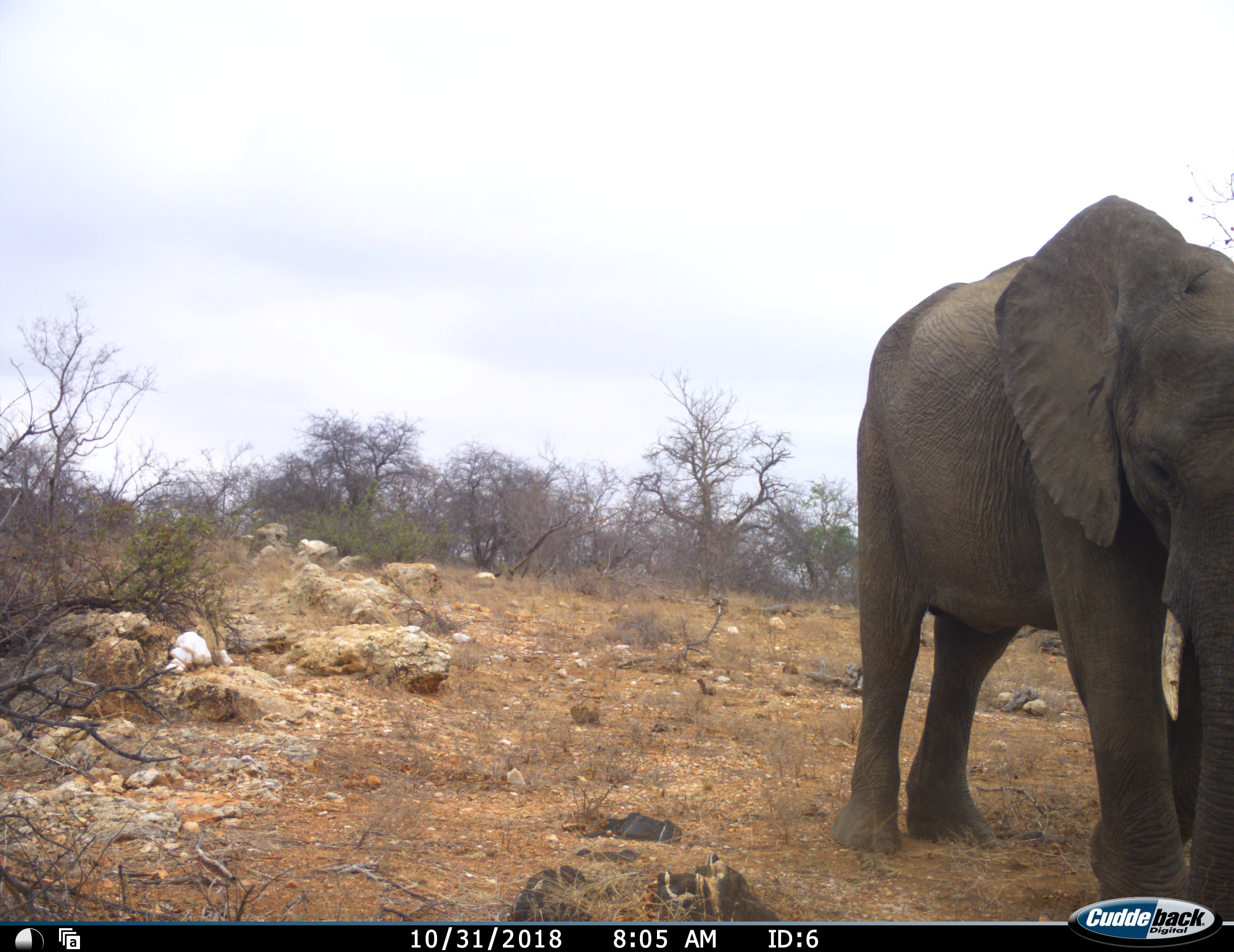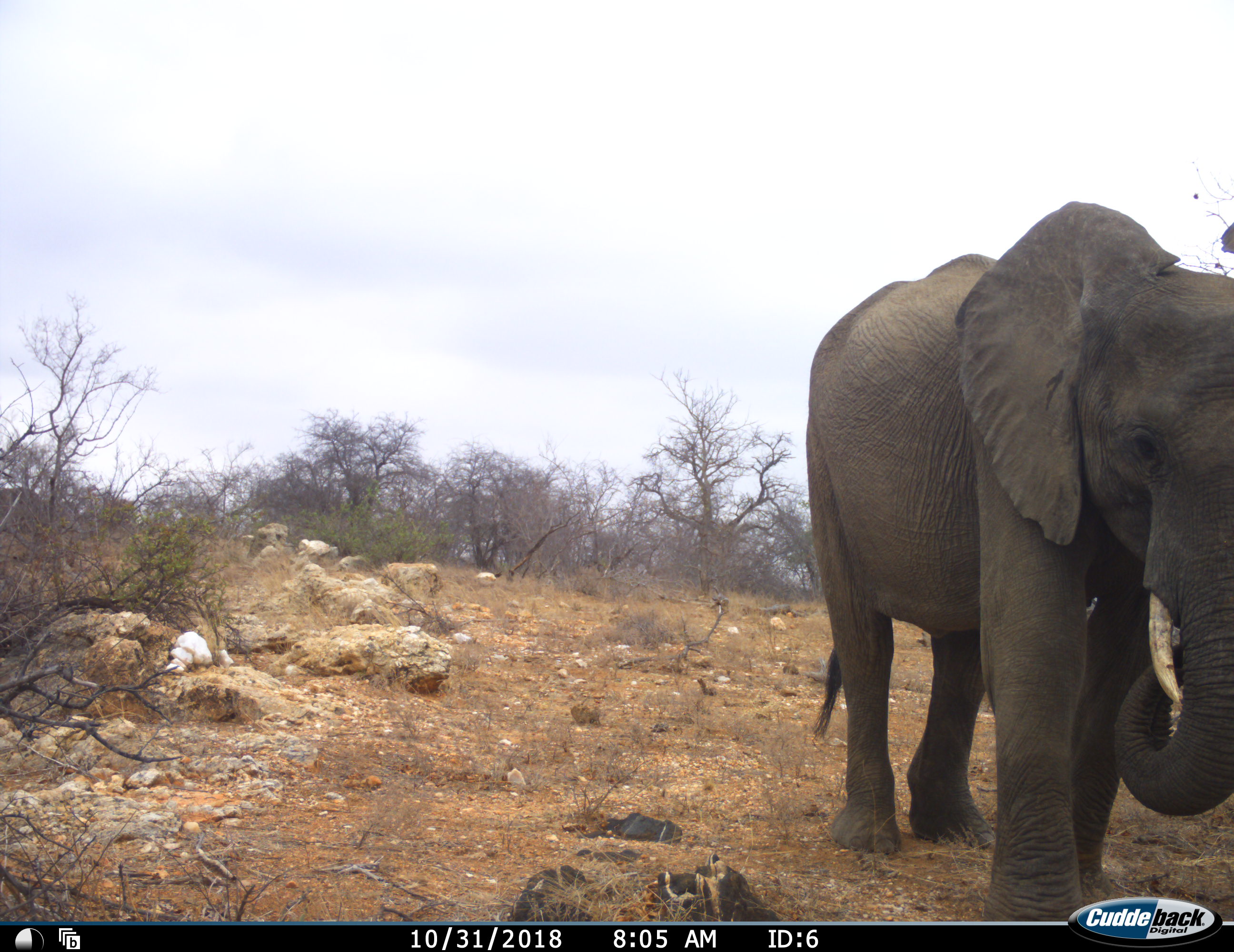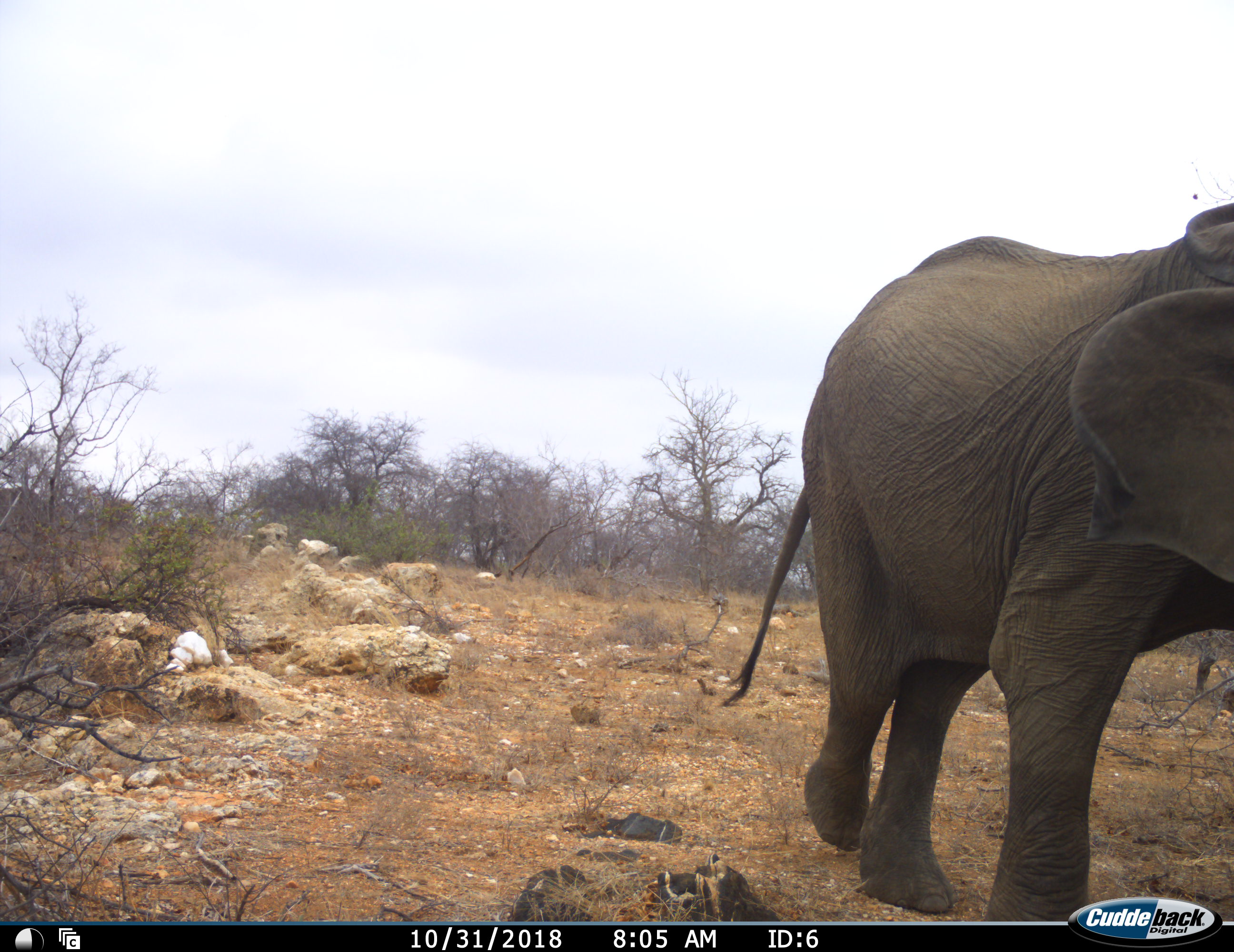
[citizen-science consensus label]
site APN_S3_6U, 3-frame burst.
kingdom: Animalia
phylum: Chordata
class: Mammalia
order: Proboscidea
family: Elephantidae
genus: Loxodonta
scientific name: Loxodonta africana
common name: african bush elephant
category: elephant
Elephant (african bush elephant) (Loxodonta africana), count 1. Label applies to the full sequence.